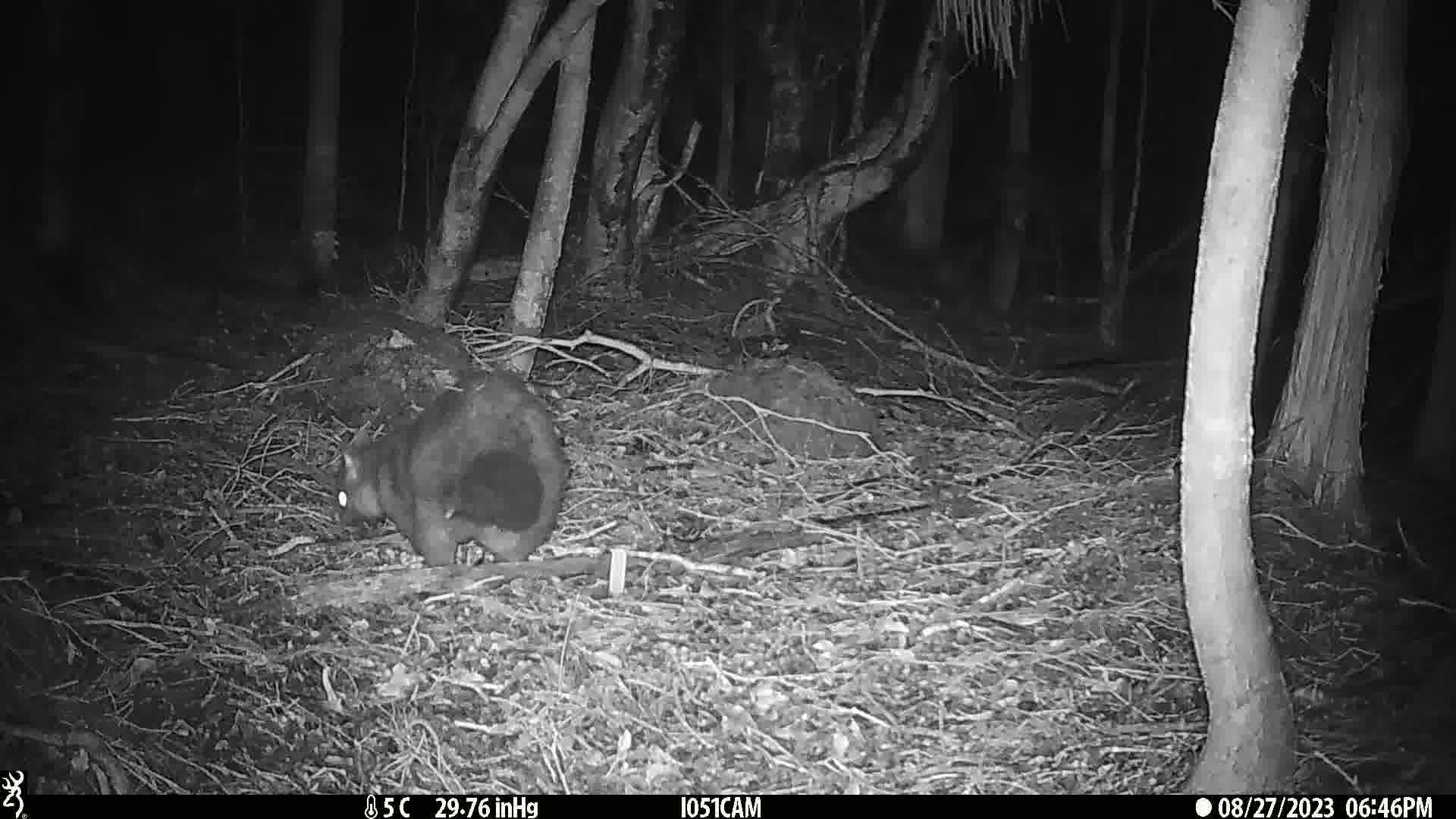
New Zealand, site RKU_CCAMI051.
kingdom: Animalia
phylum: Chordata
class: Mammalia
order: Diprotodontia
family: Phalangeridae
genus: Trichosurus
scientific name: Trichosurus vulpecula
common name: common brushtail possum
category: possum